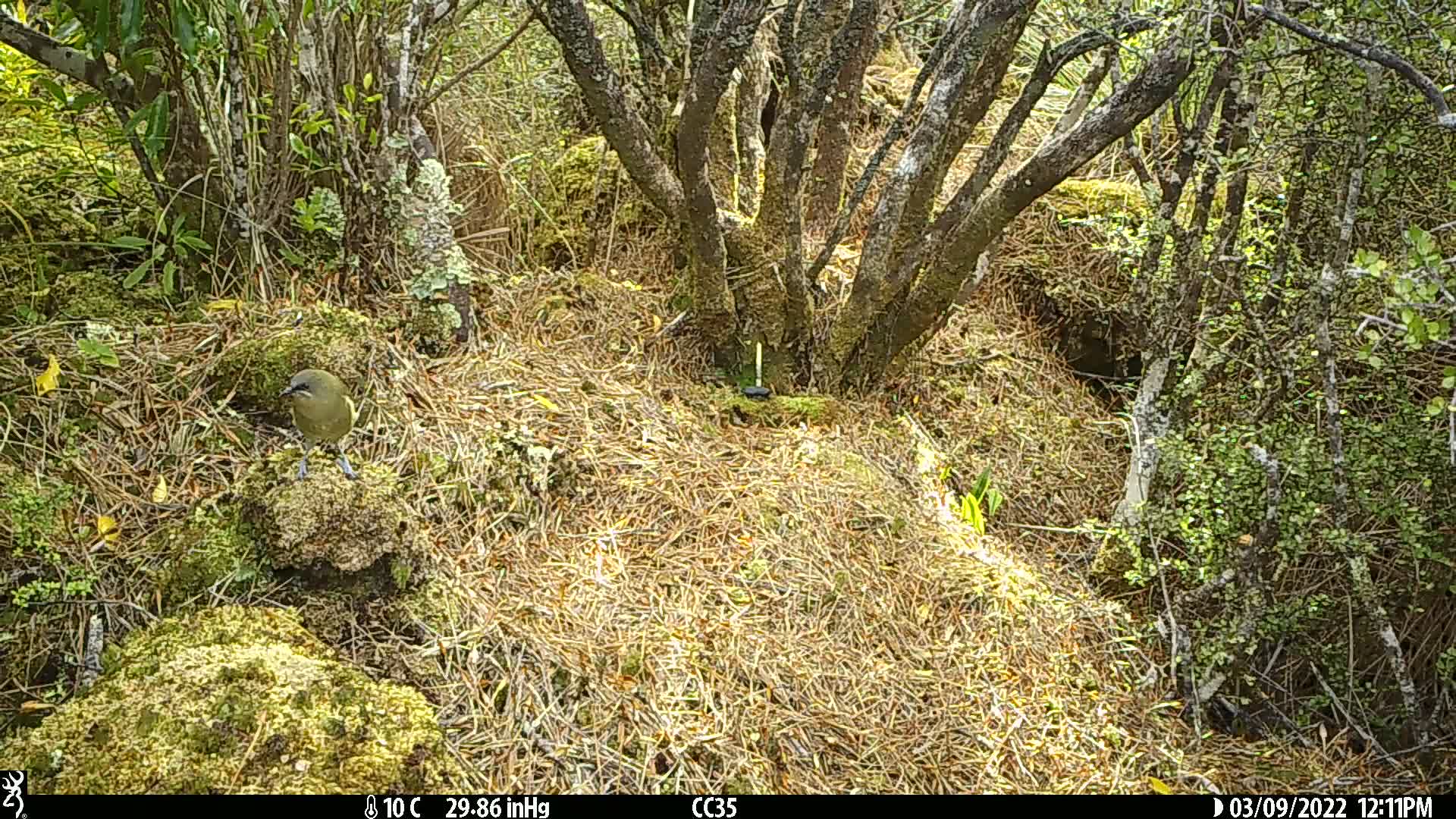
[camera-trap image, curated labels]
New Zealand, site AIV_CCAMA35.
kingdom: Animalia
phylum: Chordata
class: Aves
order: Passeriformes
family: Meliphagidae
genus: Anthornis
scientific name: Anthornis melanura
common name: new zealand bellbird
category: bellbird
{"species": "bellbird (new zealand bellbird) (Anthornis melanura)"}